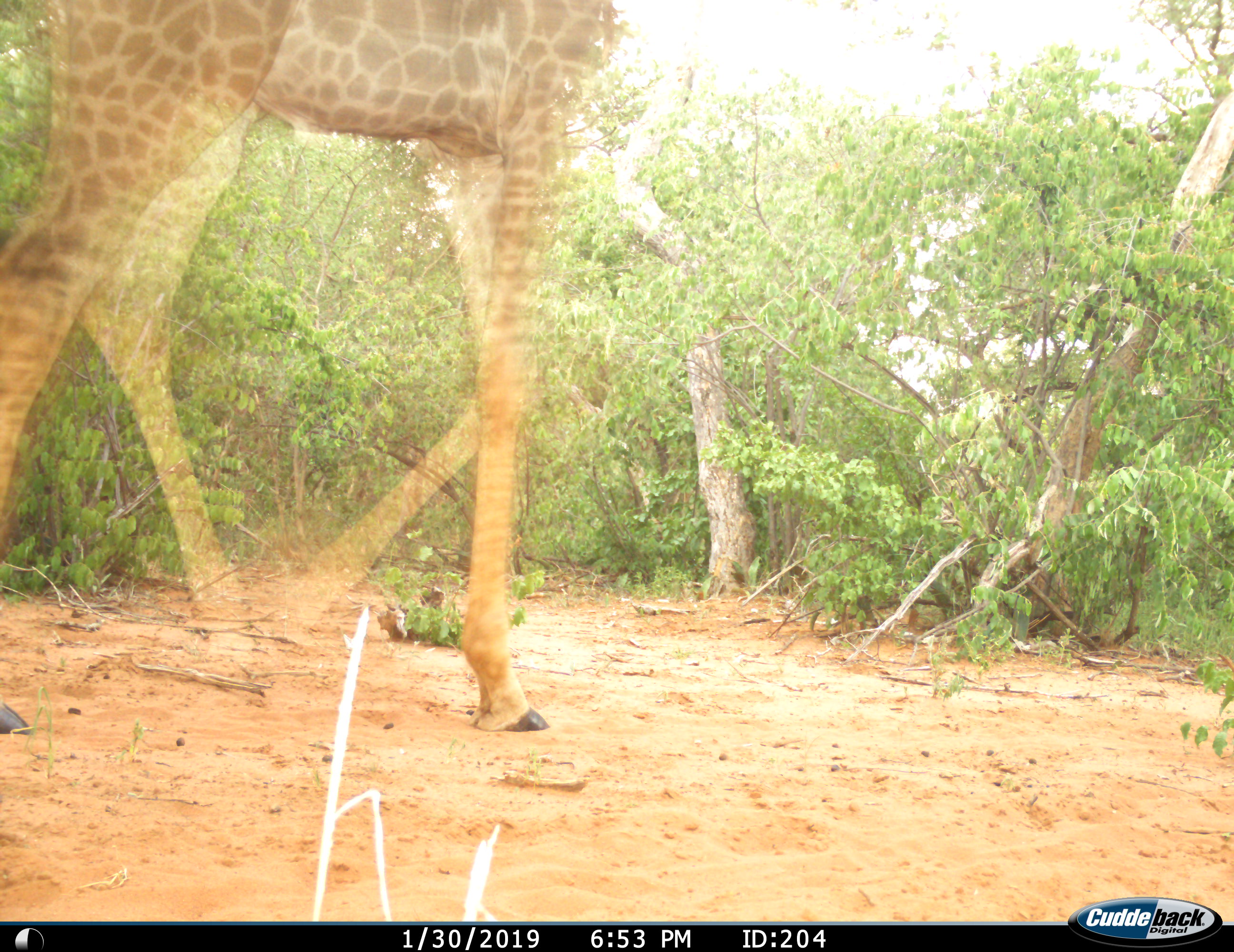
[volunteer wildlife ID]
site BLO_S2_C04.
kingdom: Animalia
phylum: Chordata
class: Mammalia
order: Artiodactyla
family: Giraffidae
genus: Giraffa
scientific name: Giraffa camelopardalis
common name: giraffe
Giraffe (Giraffa camelopardalis), count 1. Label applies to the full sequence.